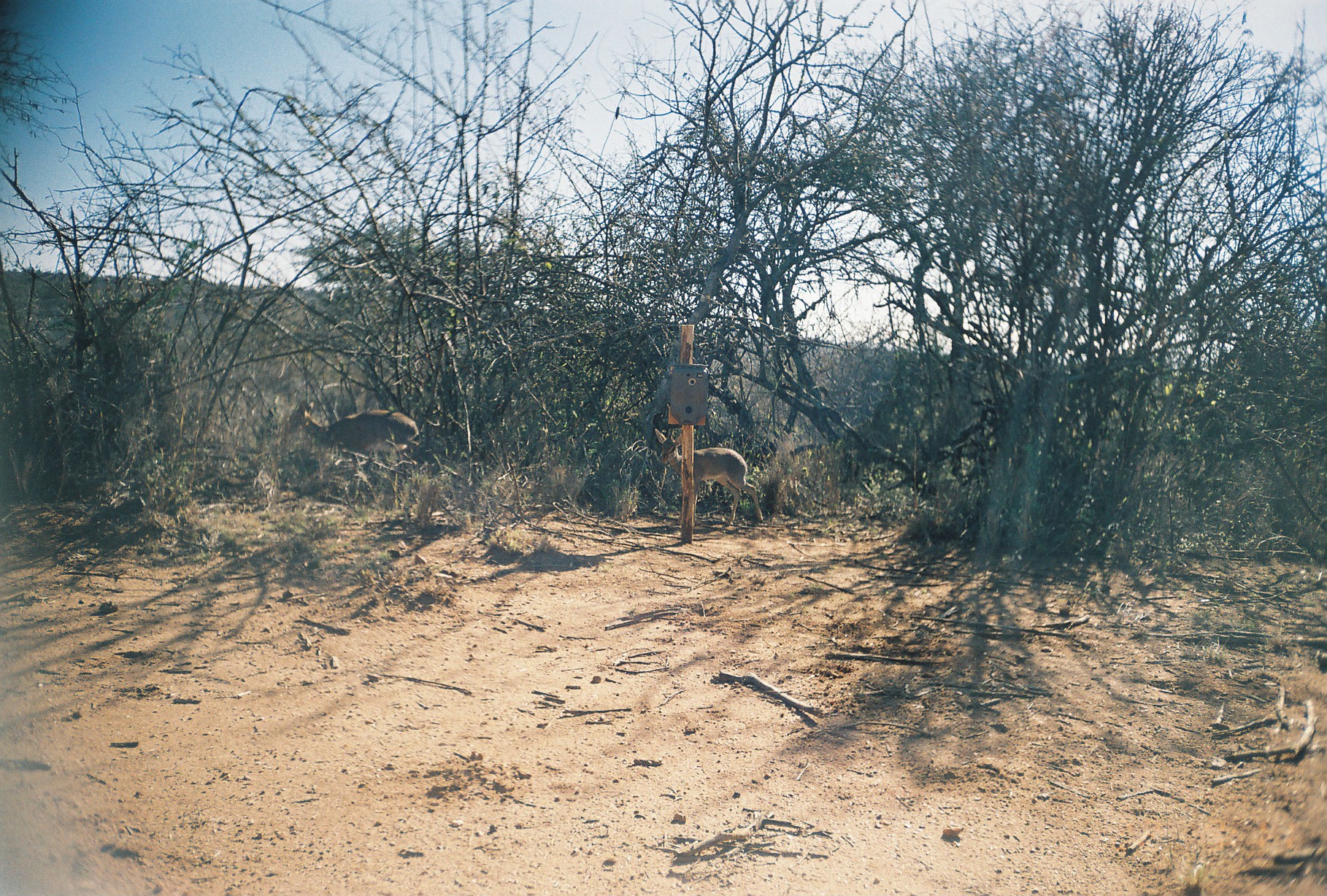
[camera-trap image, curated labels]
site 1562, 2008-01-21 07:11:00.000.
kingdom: Animalia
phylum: Chordata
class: Mammalia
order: Artiodactyla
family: Bovidae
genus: Madoqua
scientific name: Madoqua guentheri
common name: günther's dik-dik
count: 2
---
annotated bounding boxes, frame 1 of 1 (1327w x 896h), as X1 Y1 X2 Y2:
madoqua guentheri: 282 397 422 480; 654 427 764 525